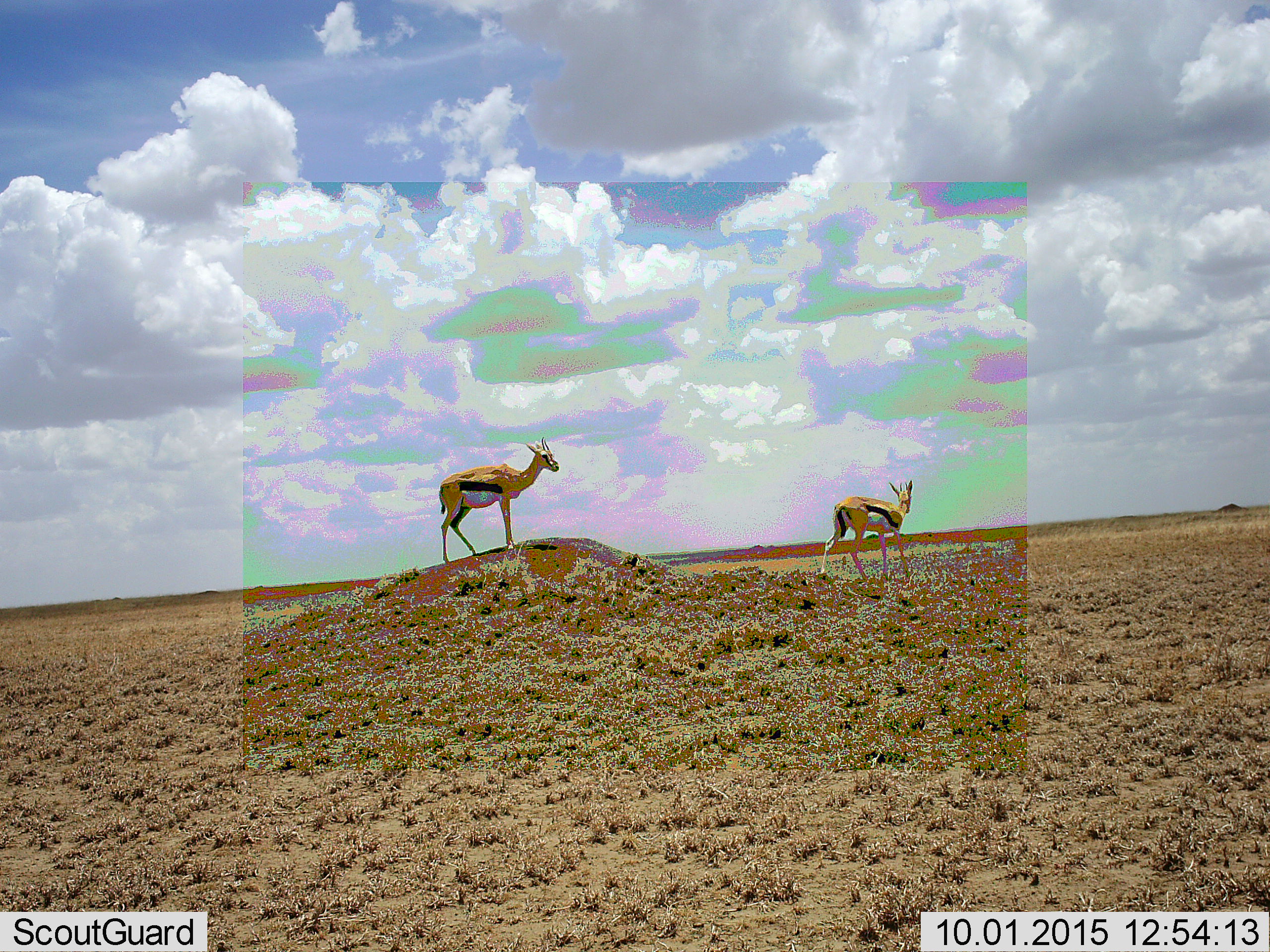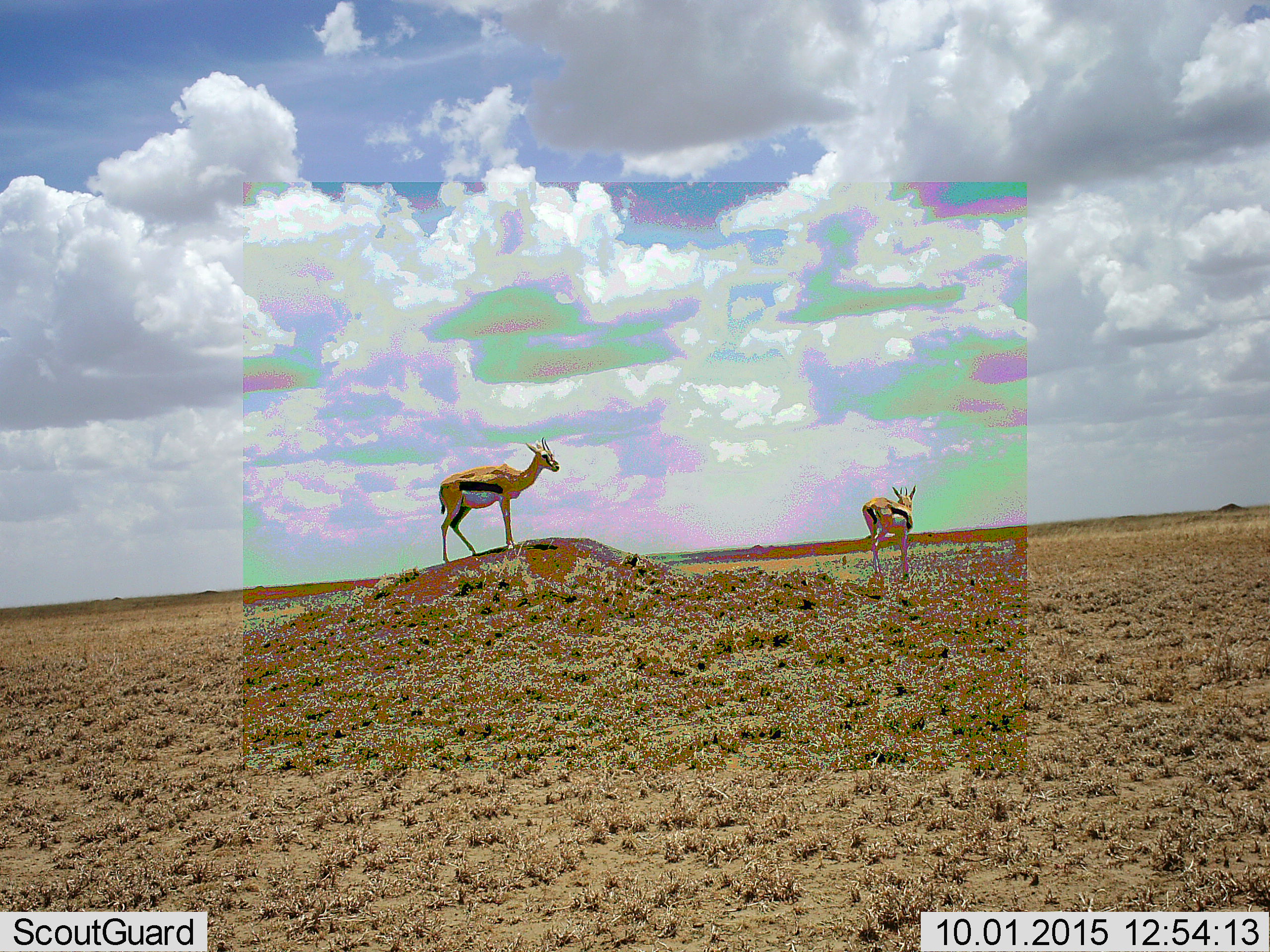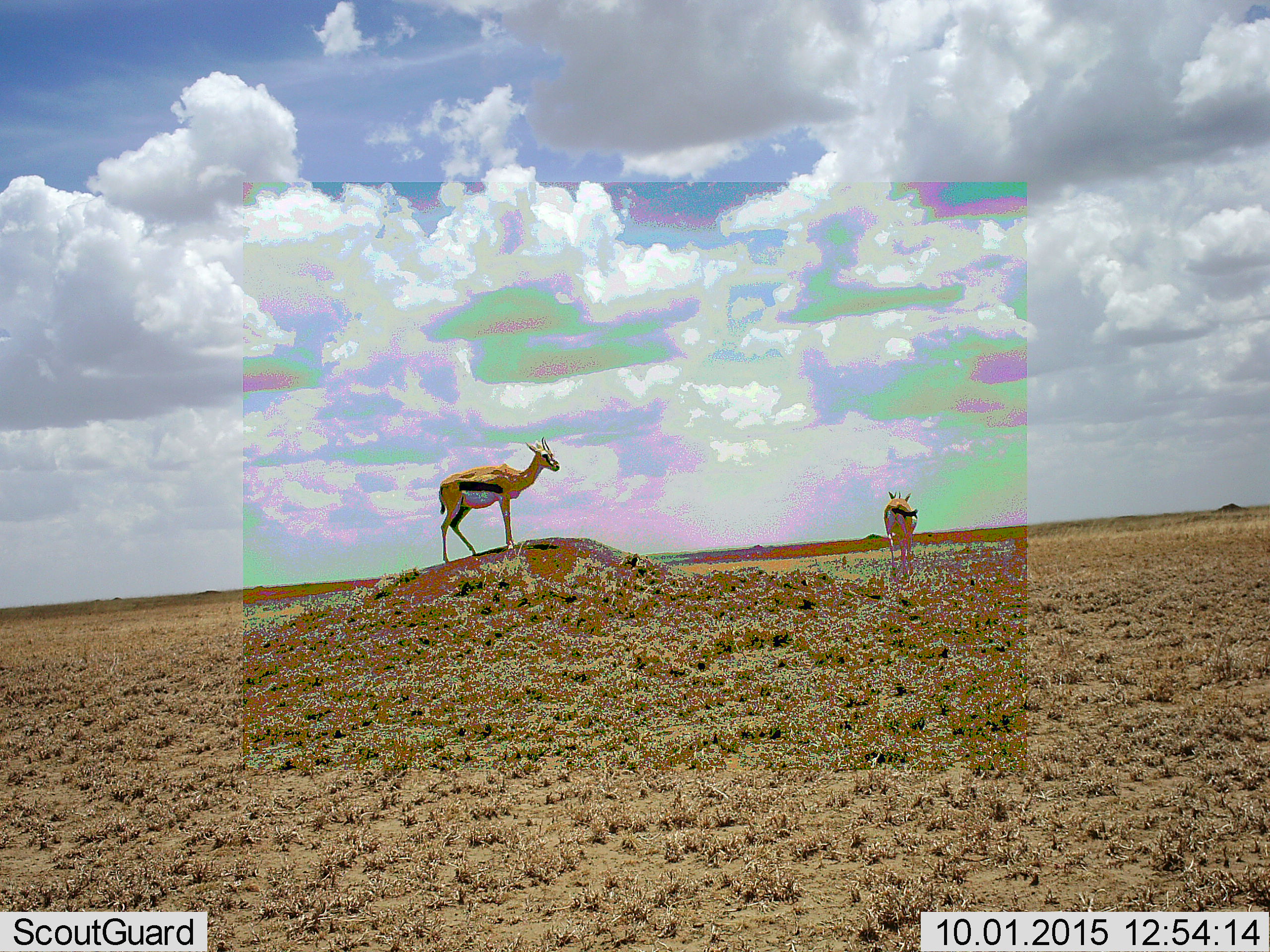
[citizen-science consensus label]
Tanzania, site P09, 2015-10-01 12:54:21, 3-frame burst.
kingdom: Animalia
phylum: Chordata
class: Mammalia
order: Artiodactyla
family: Bovidae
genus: Eudorcas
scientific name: Eudorcas thomsonii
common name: thomson's gazelle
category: gazellethomsons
Gazellethomsons (thomson's gazelle) (Eudorcas thomsonii), count 2. Behavior (volunteer vote fractions): standing 100%, resting 0%, moving 75%, interacting 0%. Young present (vote fraction): 0%. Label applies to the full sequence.